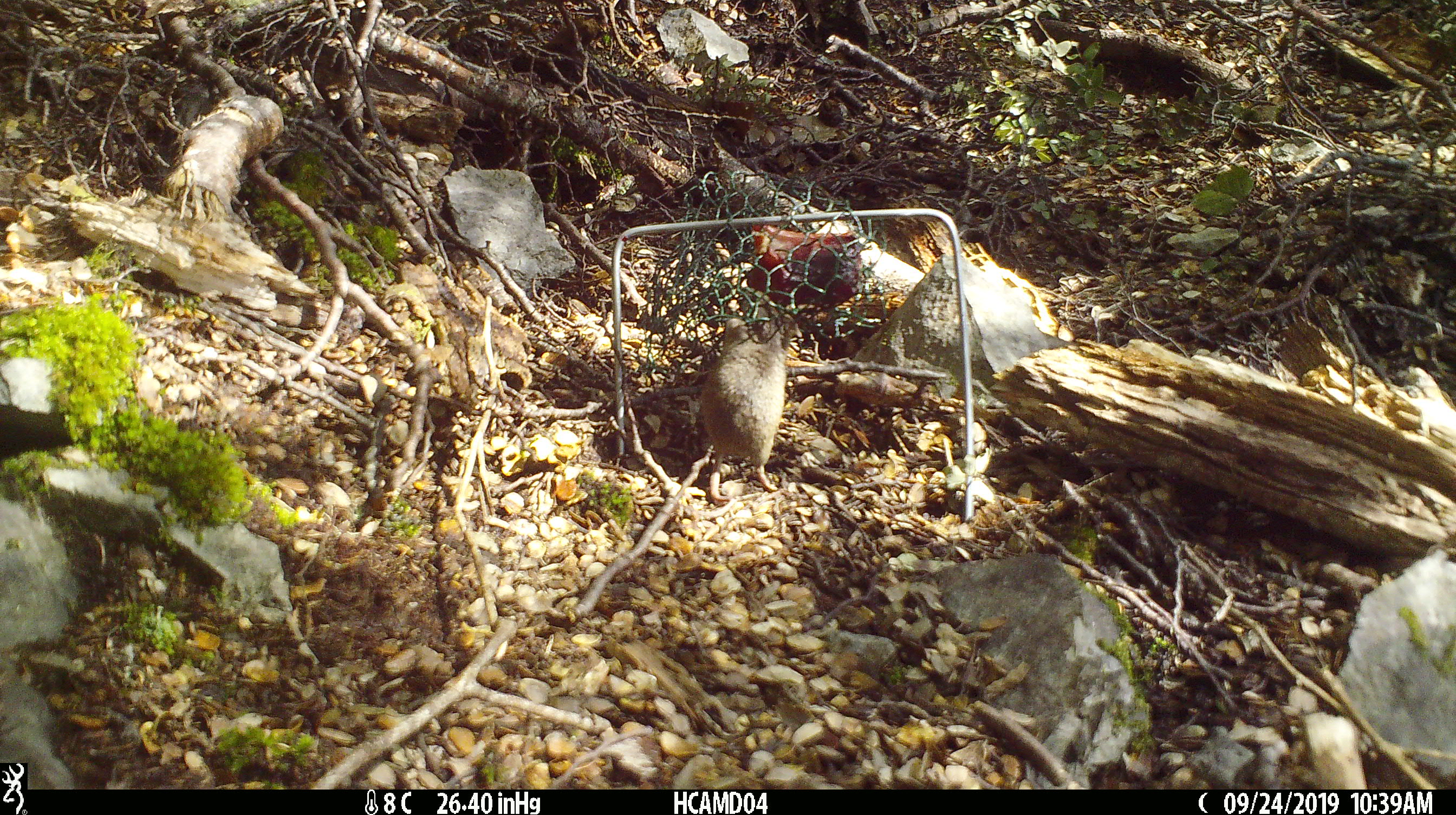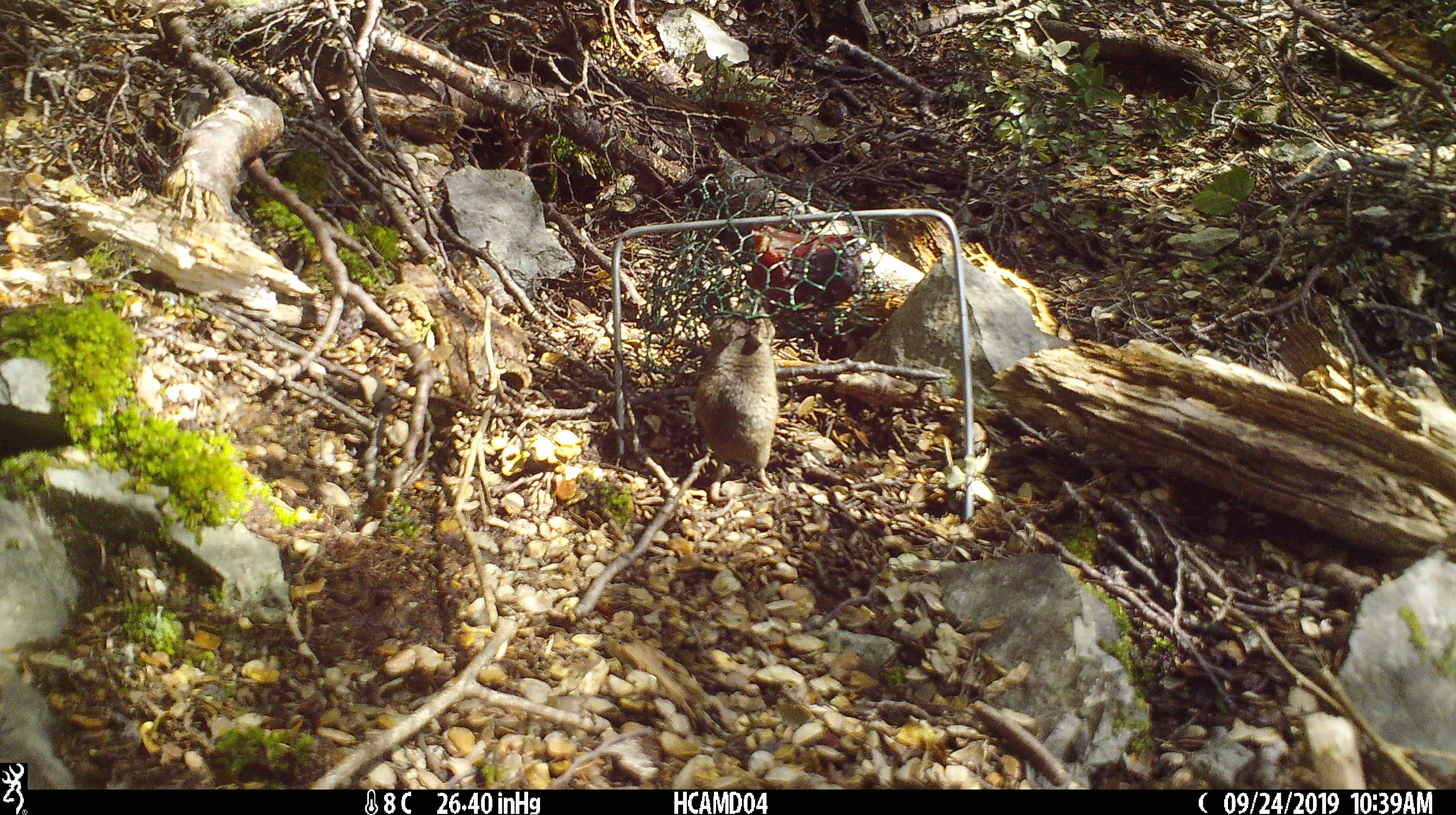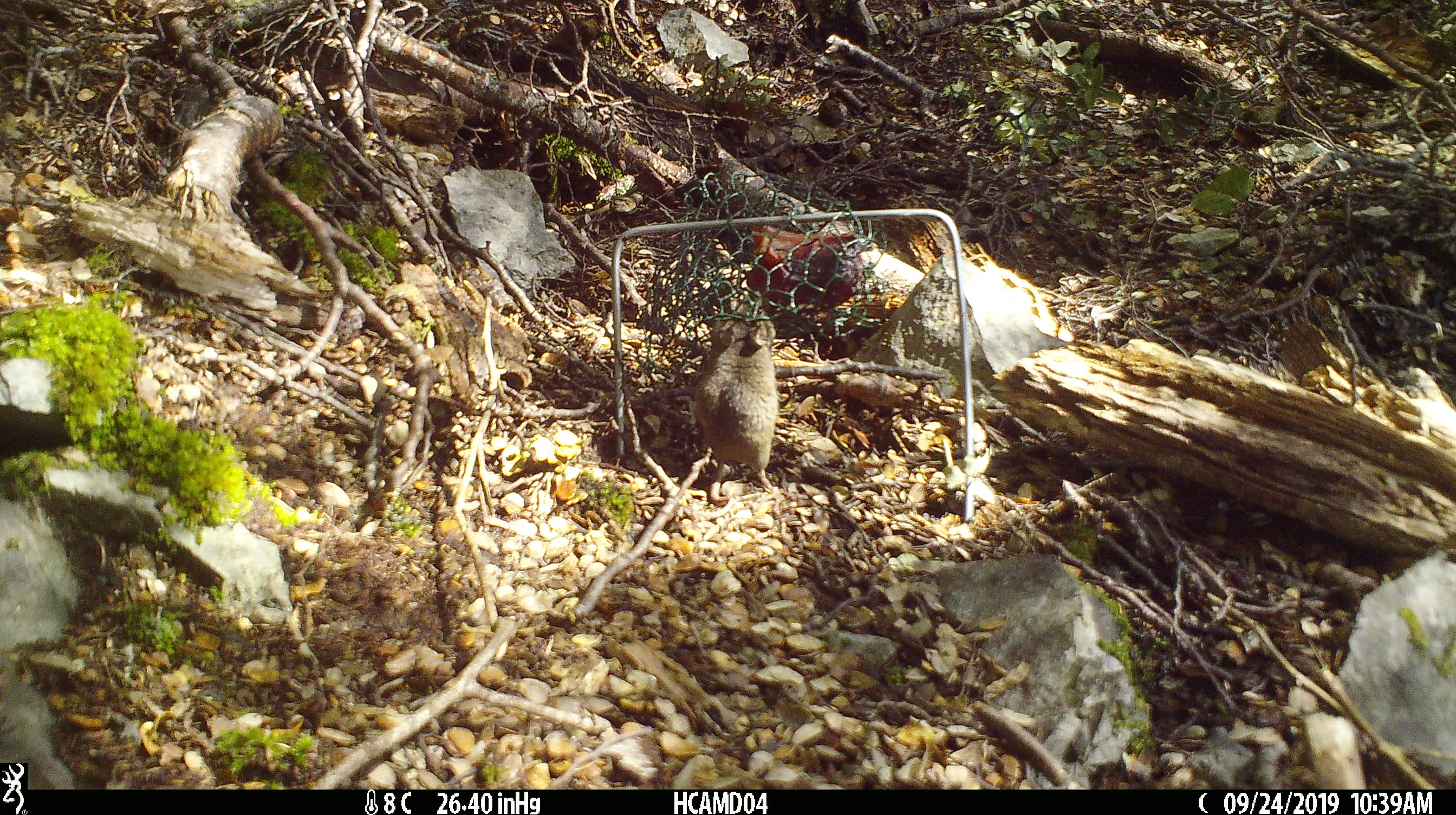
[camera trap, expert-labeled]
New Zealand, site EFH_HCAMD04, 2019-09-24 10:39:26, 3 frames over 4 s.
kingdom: Animalia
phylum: Chordata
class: Mammalia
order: Rodentia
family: Muridae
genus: Mus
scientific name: Mus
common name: mouse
Mouse (Mus).